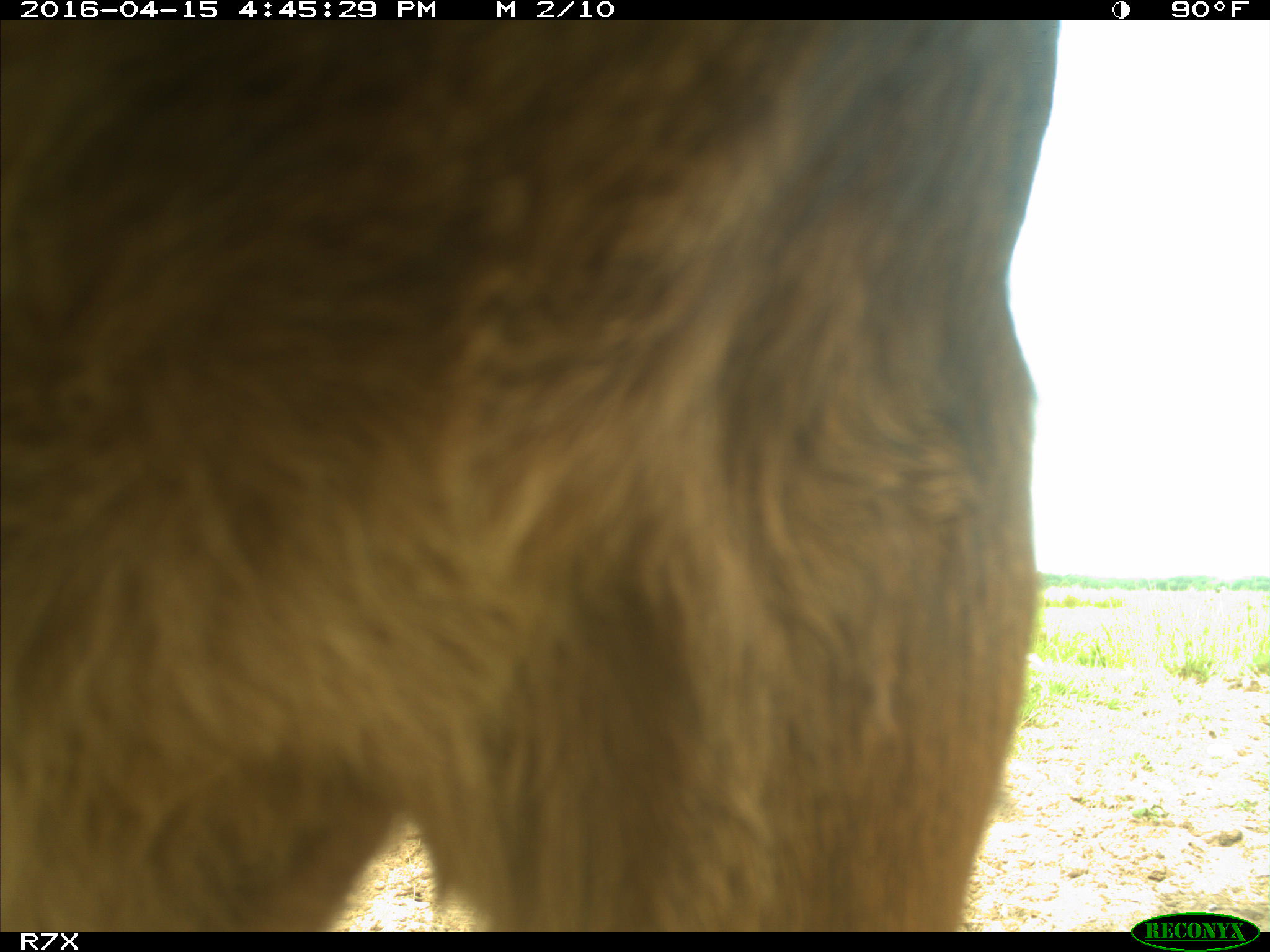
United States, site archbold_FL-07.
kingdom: Animalia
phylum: Chordata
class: Mammalia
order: Artiodactyla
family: Bovidae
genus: Bos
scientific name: Bos taurus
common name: domestic cow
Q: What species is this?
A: Bos taurus (domestic cow).